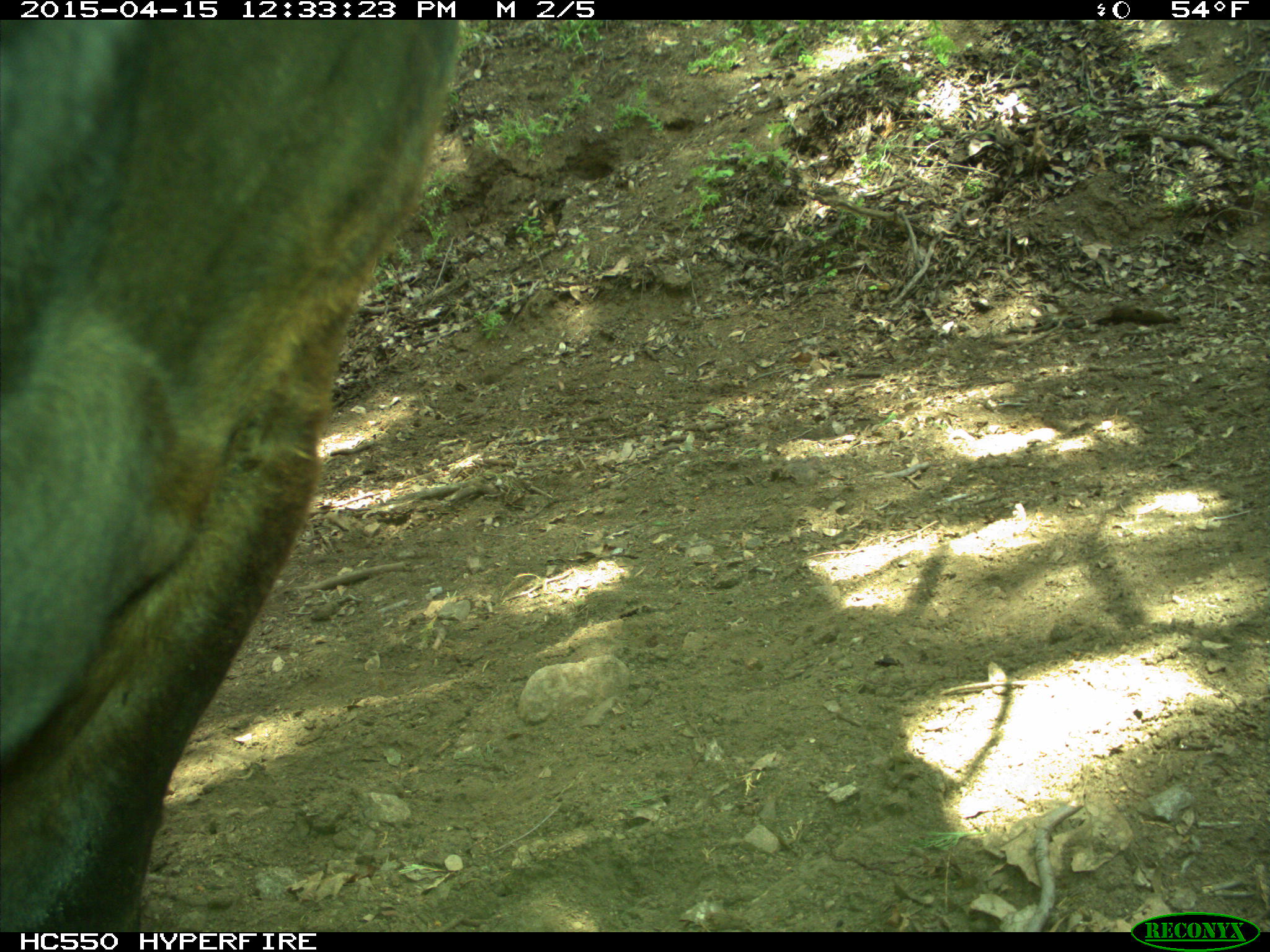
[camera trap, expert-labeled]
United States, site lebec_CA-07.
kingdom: Animalia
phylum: Chordata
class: Mammalia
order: Artiodactyla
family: Bovidae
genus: Bos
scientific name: Bos taurus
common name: domestic cow